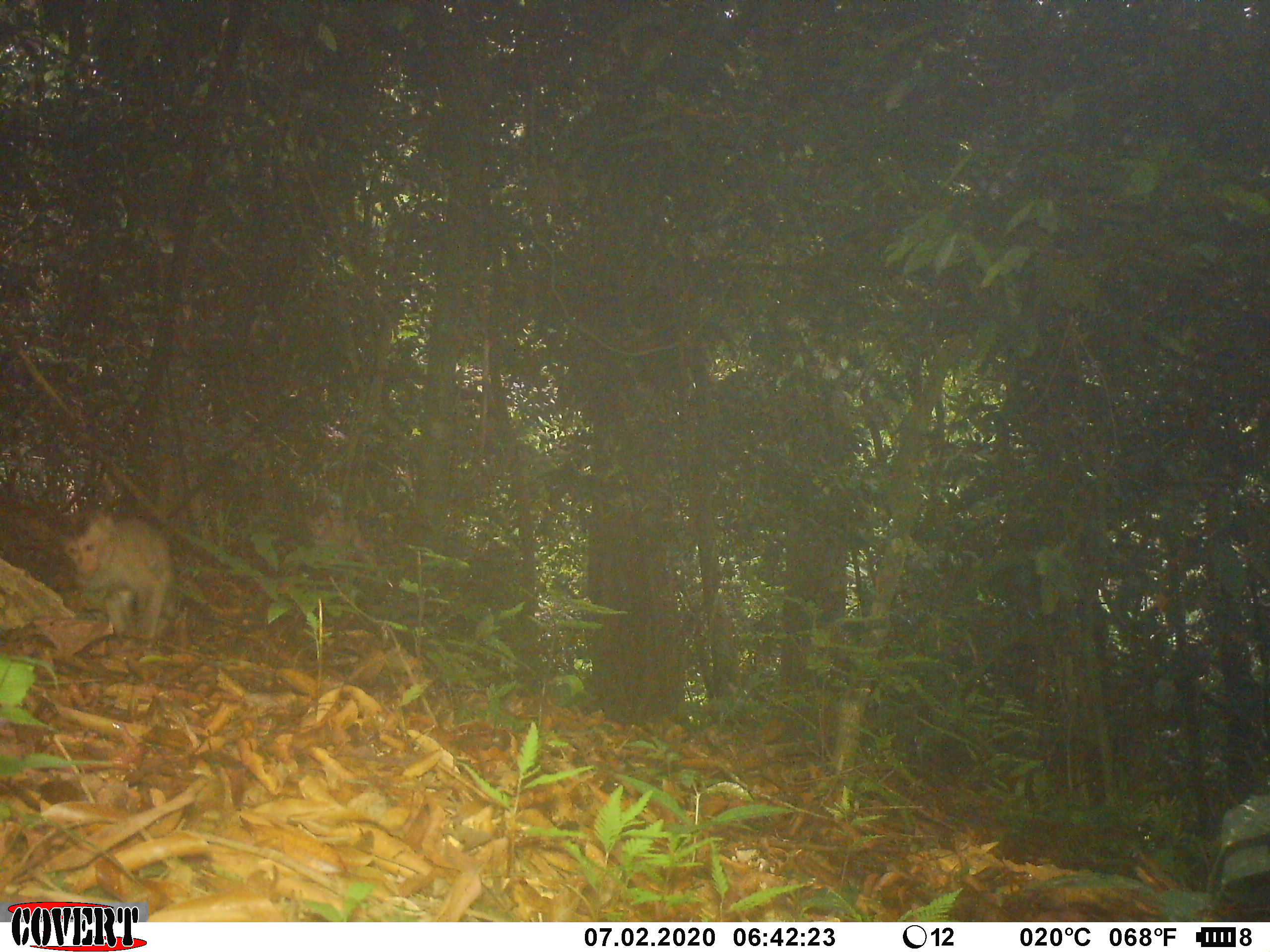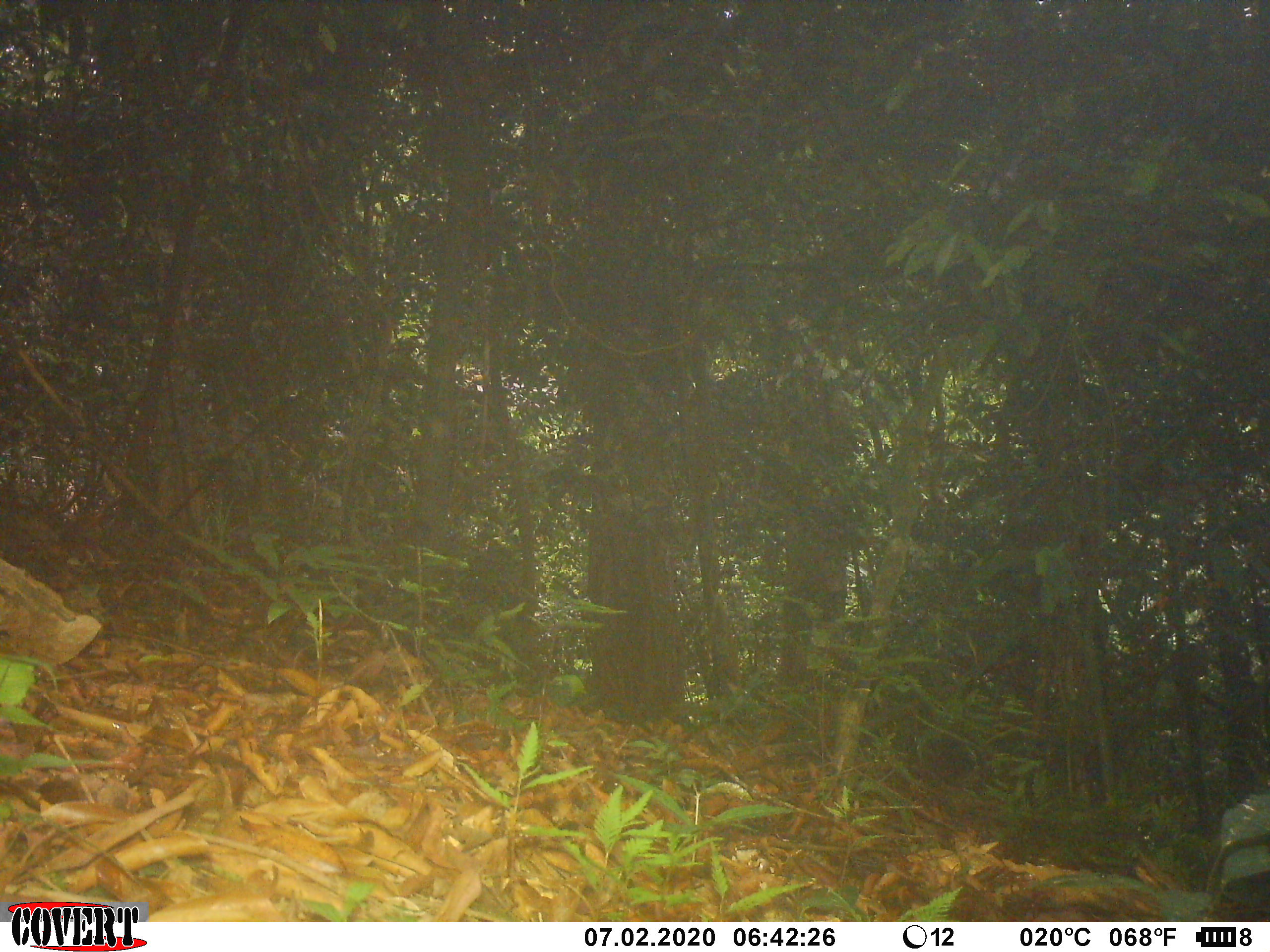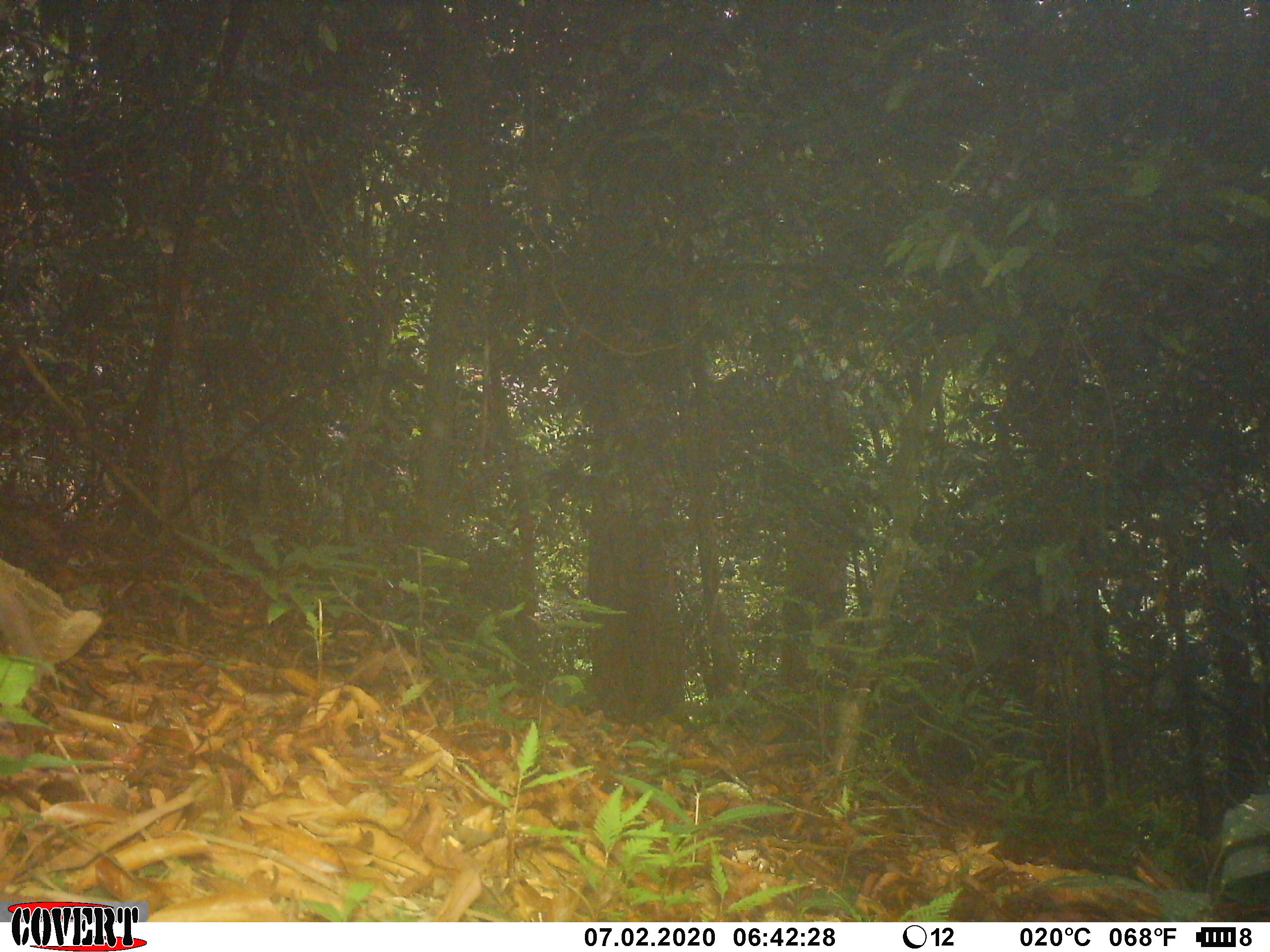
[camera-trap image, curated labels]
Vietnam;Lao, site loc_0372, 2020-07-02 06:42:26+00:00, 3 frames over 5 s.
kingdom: Animalia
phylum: Chordata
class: Mammalia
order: Primates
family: Cercopithecidae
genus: Macaca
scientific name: Macaca nemestrina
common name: pig-tailed macaque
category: pig tailed macaque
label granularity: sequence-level